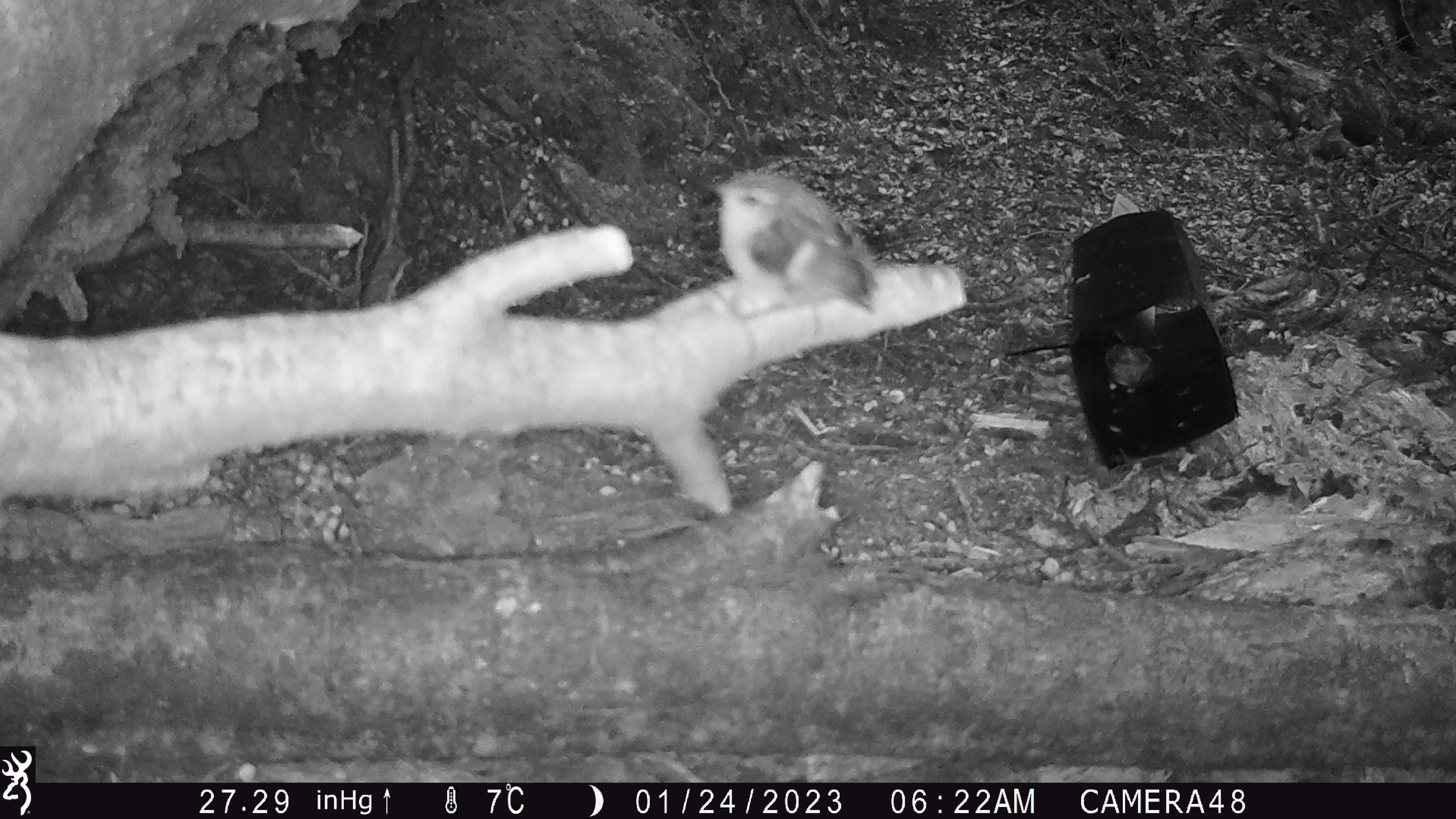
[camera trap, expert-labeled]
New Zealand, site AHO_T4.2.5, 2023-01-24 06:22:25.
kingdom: Animalia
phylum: Chordata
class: Aves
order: Passeriformes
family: Acanthisittidae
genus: Acanthisitta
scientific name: Acanthisitta chloris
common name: rifleman